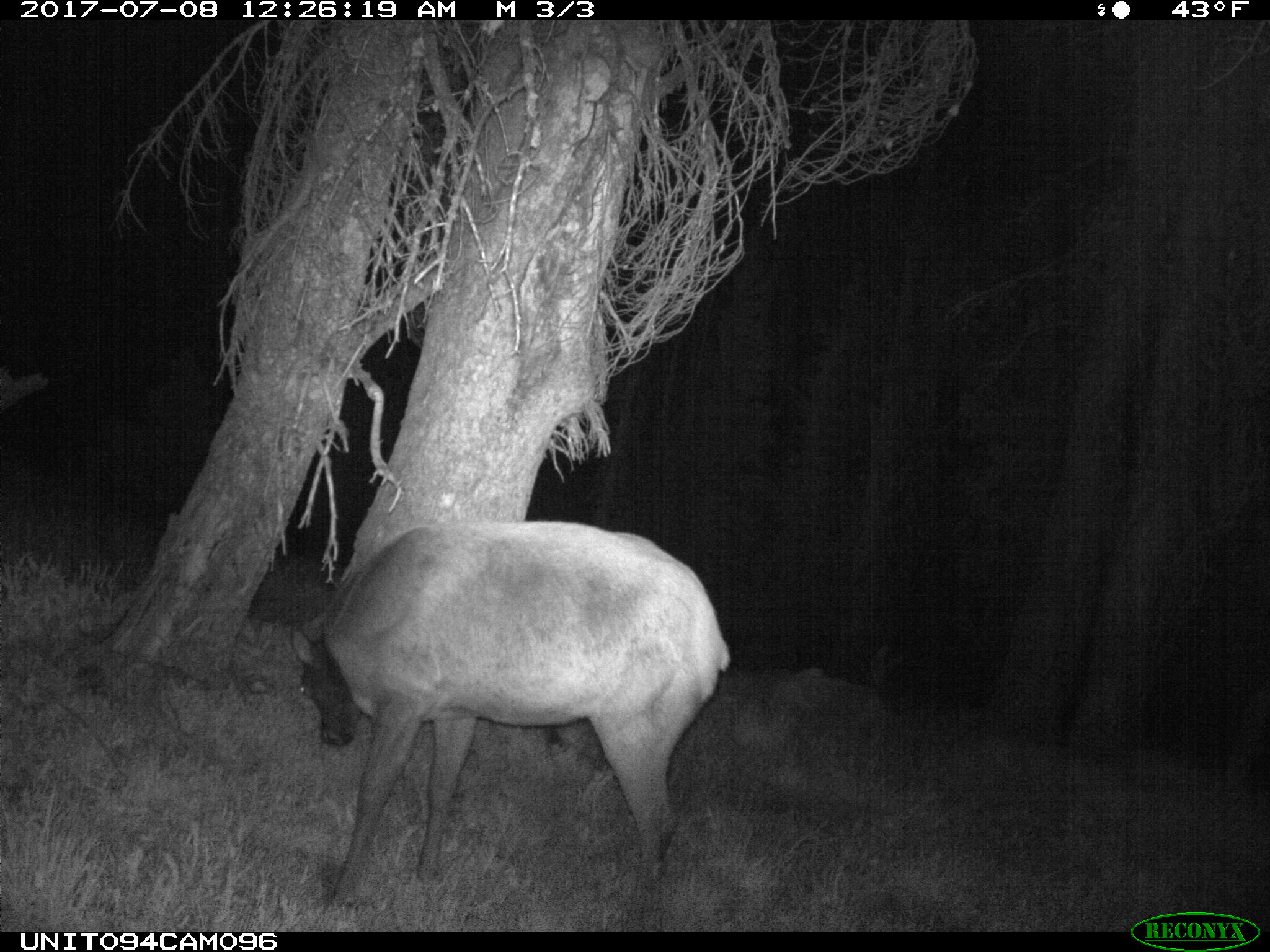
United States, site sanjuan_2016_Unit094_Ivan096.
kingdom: Animalia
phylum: Chordata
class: Mammalia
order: Artiodactyla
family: Cervidae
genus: Cervus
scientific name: Cervus elaphus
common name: red deer